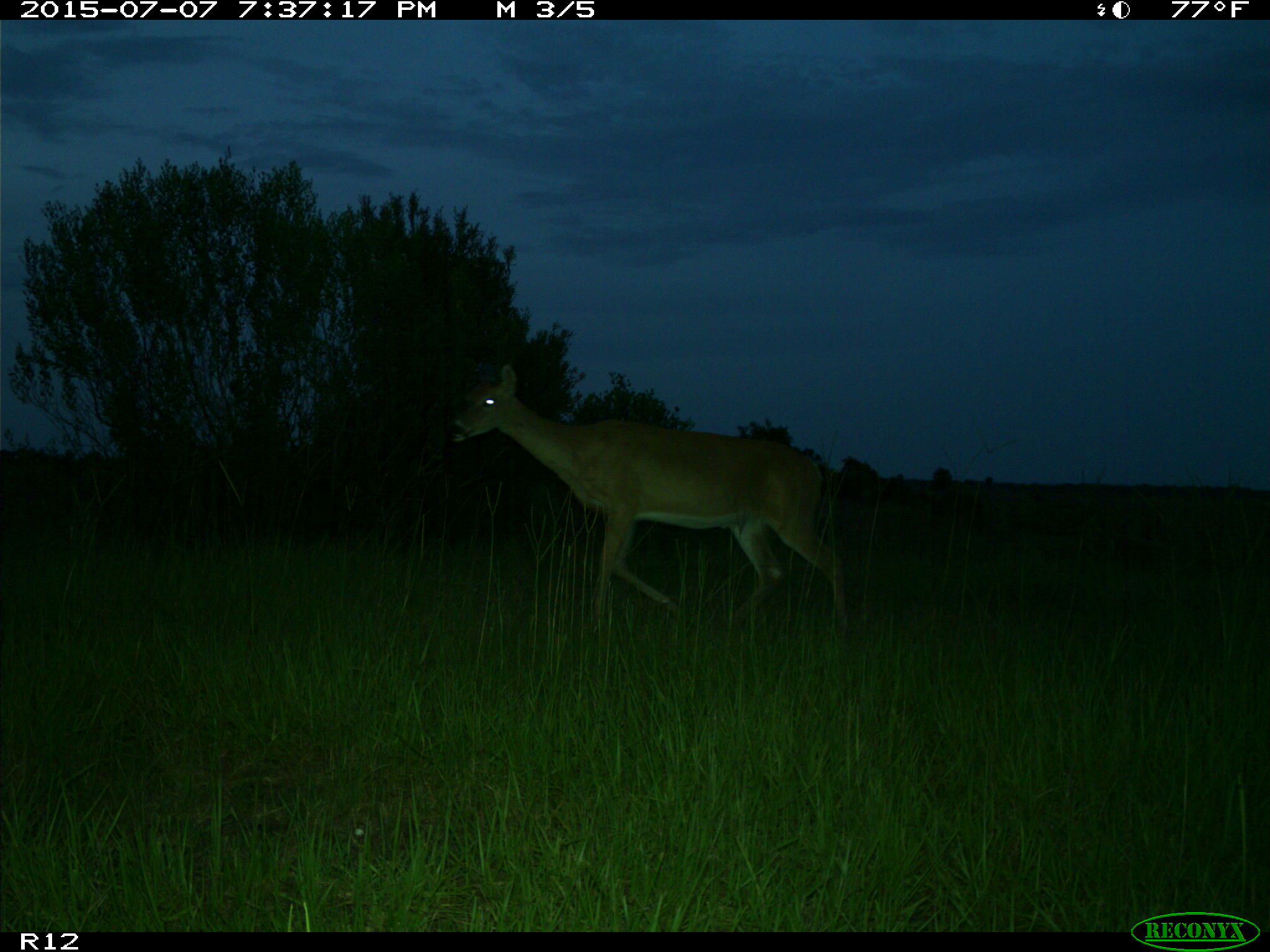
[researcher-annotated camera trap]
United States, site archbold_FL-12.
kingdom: Animalia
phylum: Chordata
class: Mammalia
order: Artiodactyla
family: Cervidae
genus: Odocoileus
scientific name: Odocoileus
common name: deer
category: unidentified deer